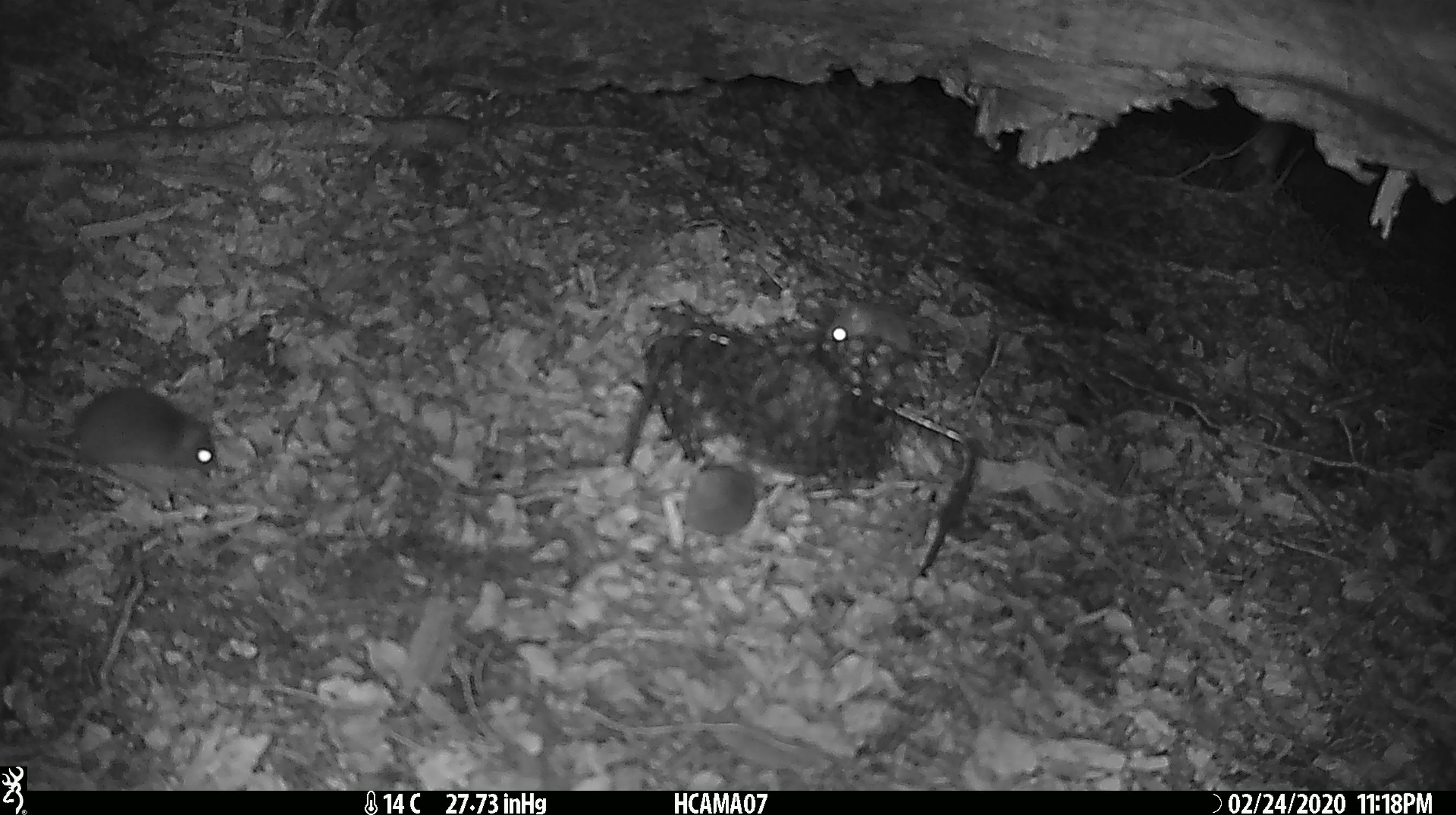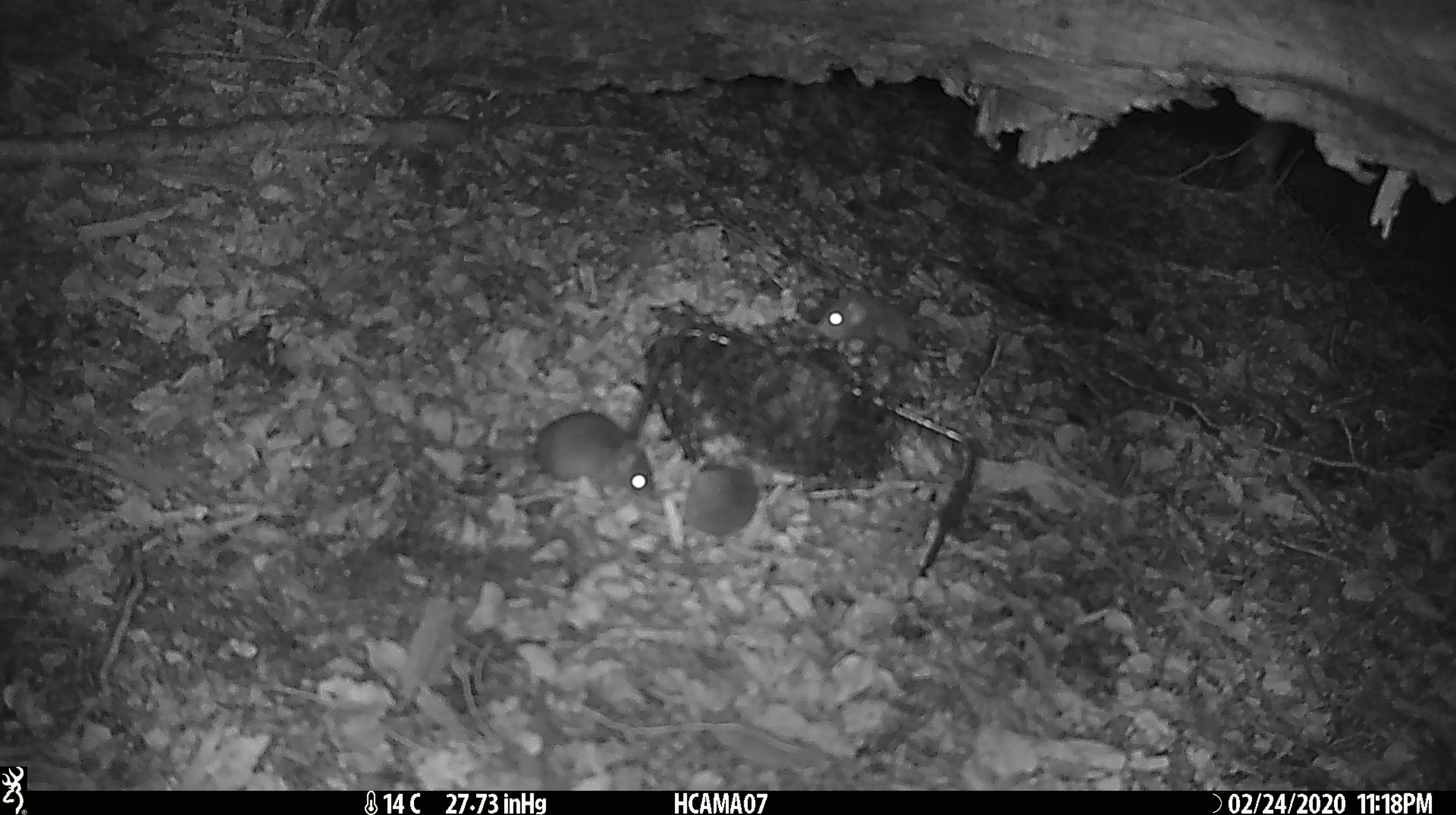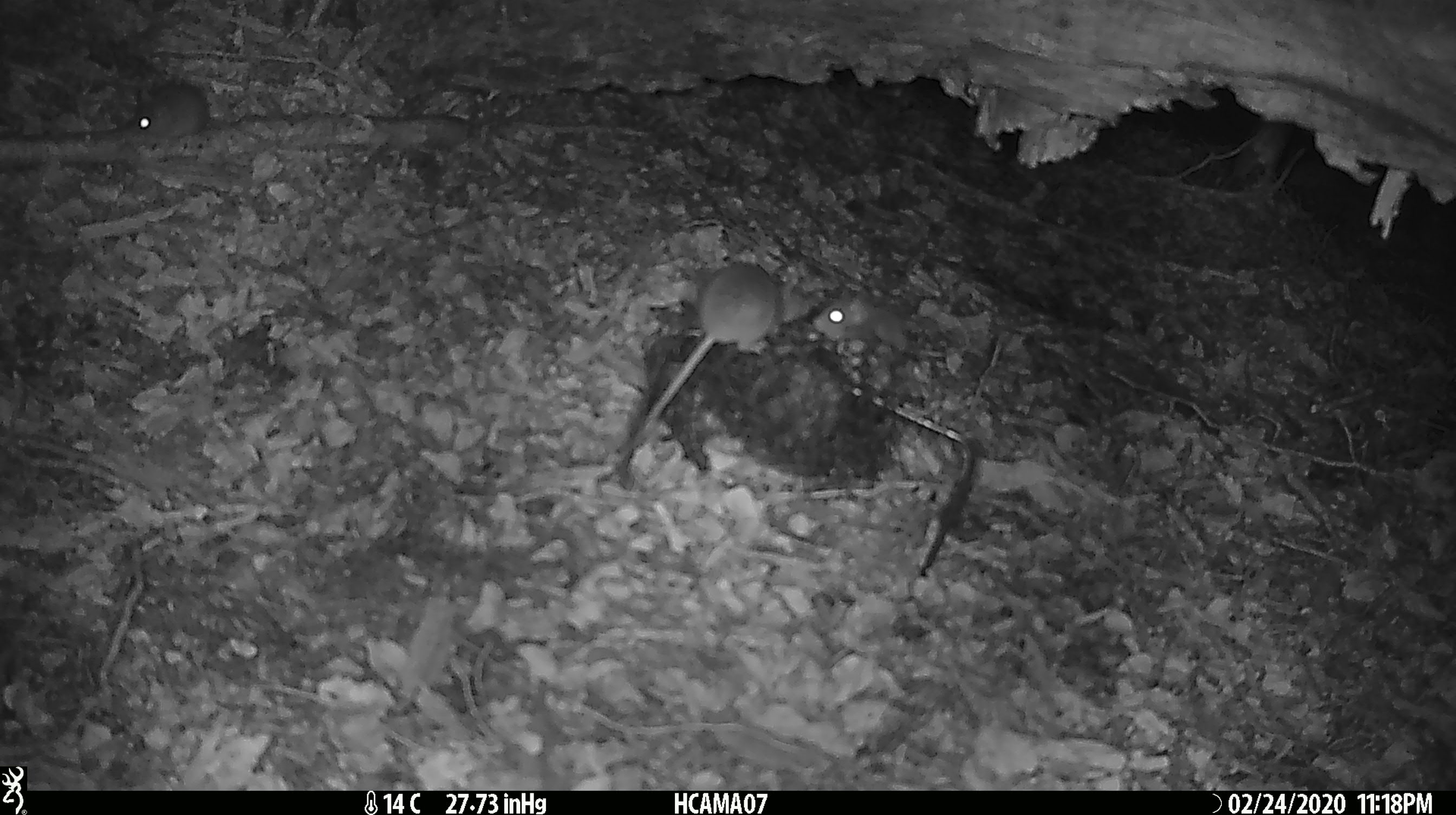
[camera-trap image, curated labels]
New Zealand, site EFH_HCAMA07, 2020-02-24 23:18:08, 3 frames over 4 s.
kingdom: Animalia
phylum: Chordata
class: Mammalia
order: Rodentia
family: Muridae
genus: Mus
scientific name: Mus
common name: mouse